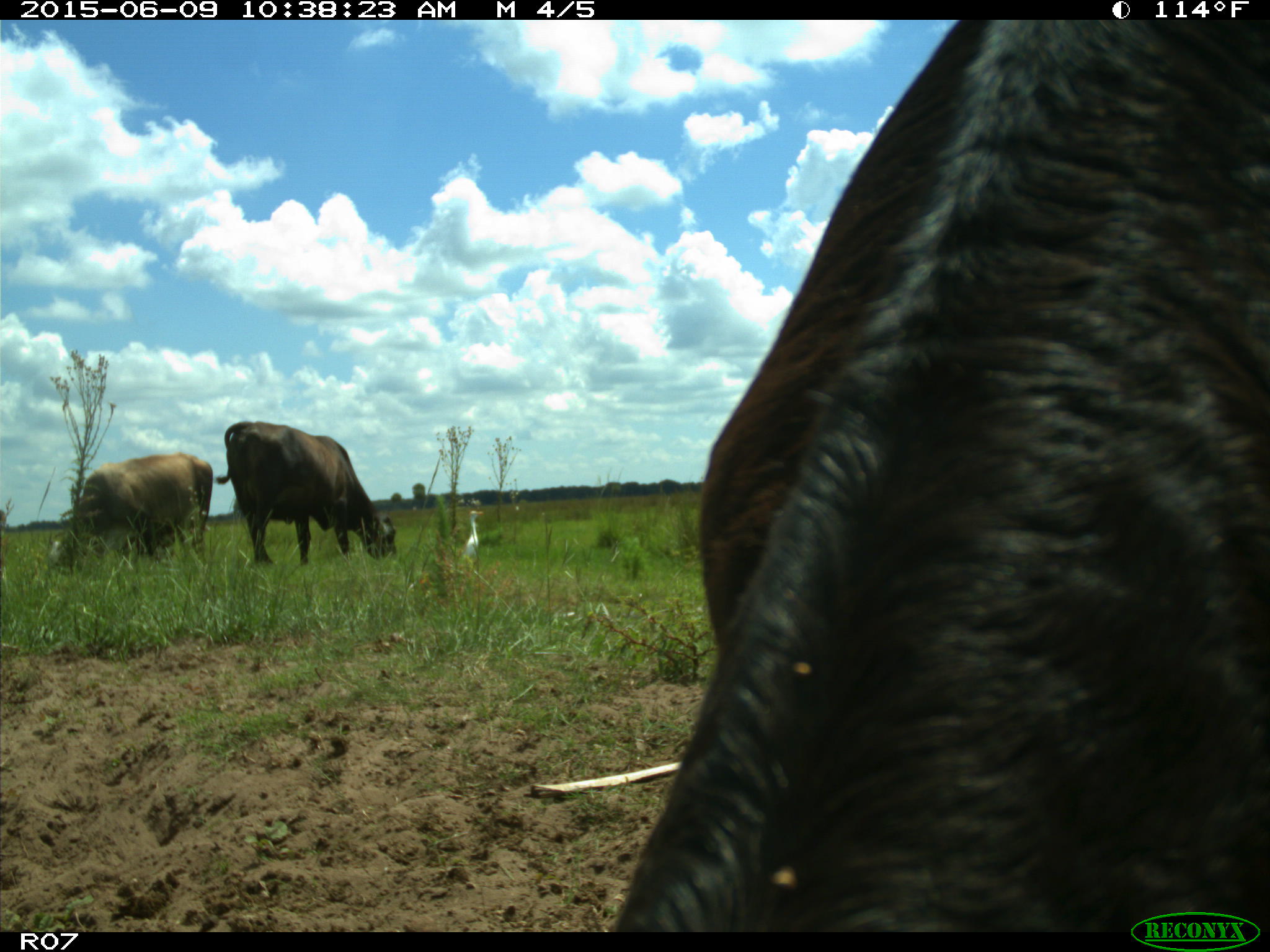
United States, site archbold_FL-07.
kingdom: Animalia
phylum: Chordata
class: Mammalia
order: Artiodactyla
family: Bovidae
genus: Bos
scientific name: Bos taurus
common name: domestic cow